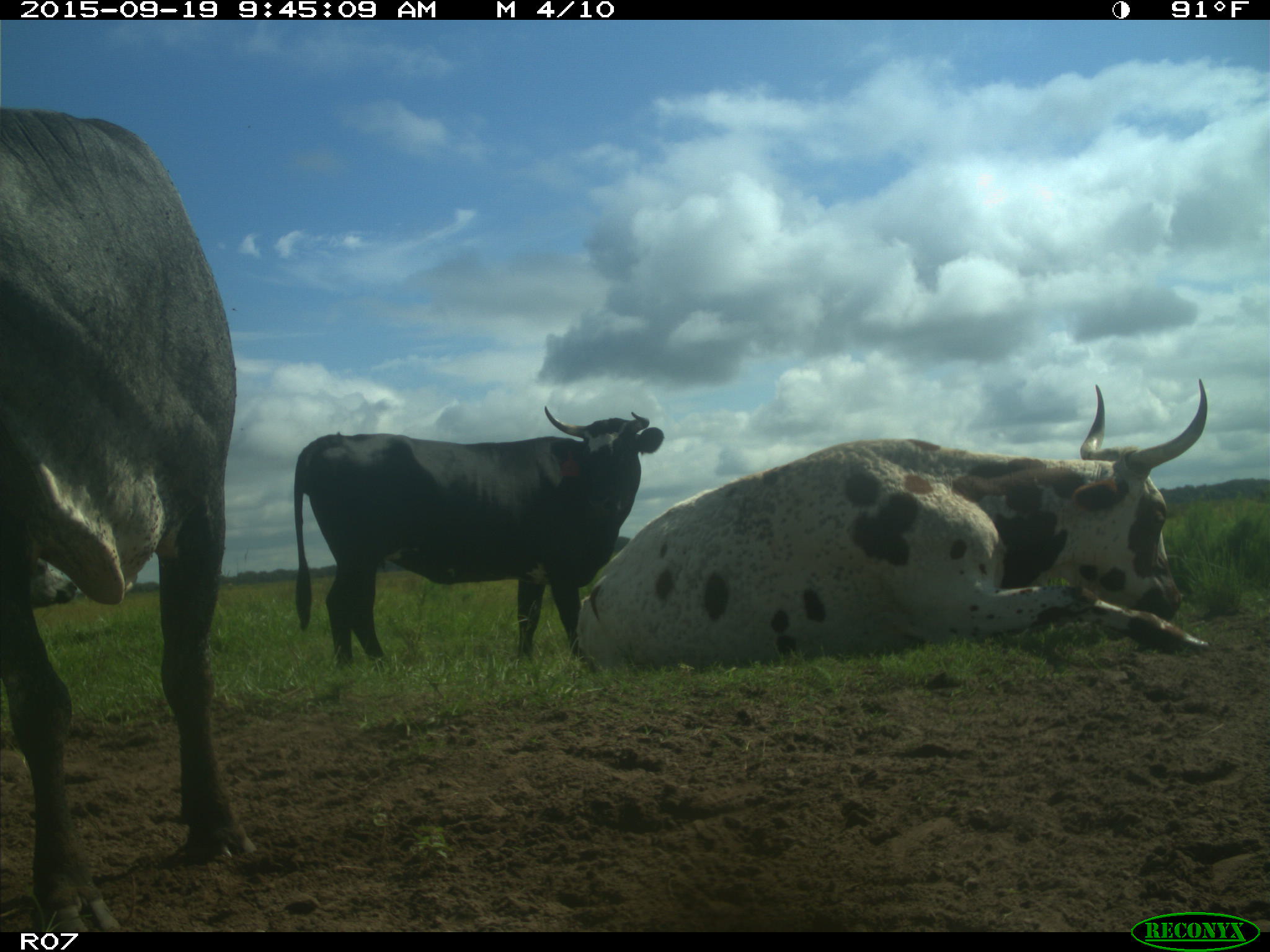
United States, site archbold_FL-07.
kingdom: Animalia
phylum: Chordata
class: Mammalia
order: Artiodactyla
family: Bovidae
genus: Bos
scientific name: Bos taurus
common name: domestic cow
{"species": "Bos taurus (domestic cow)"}